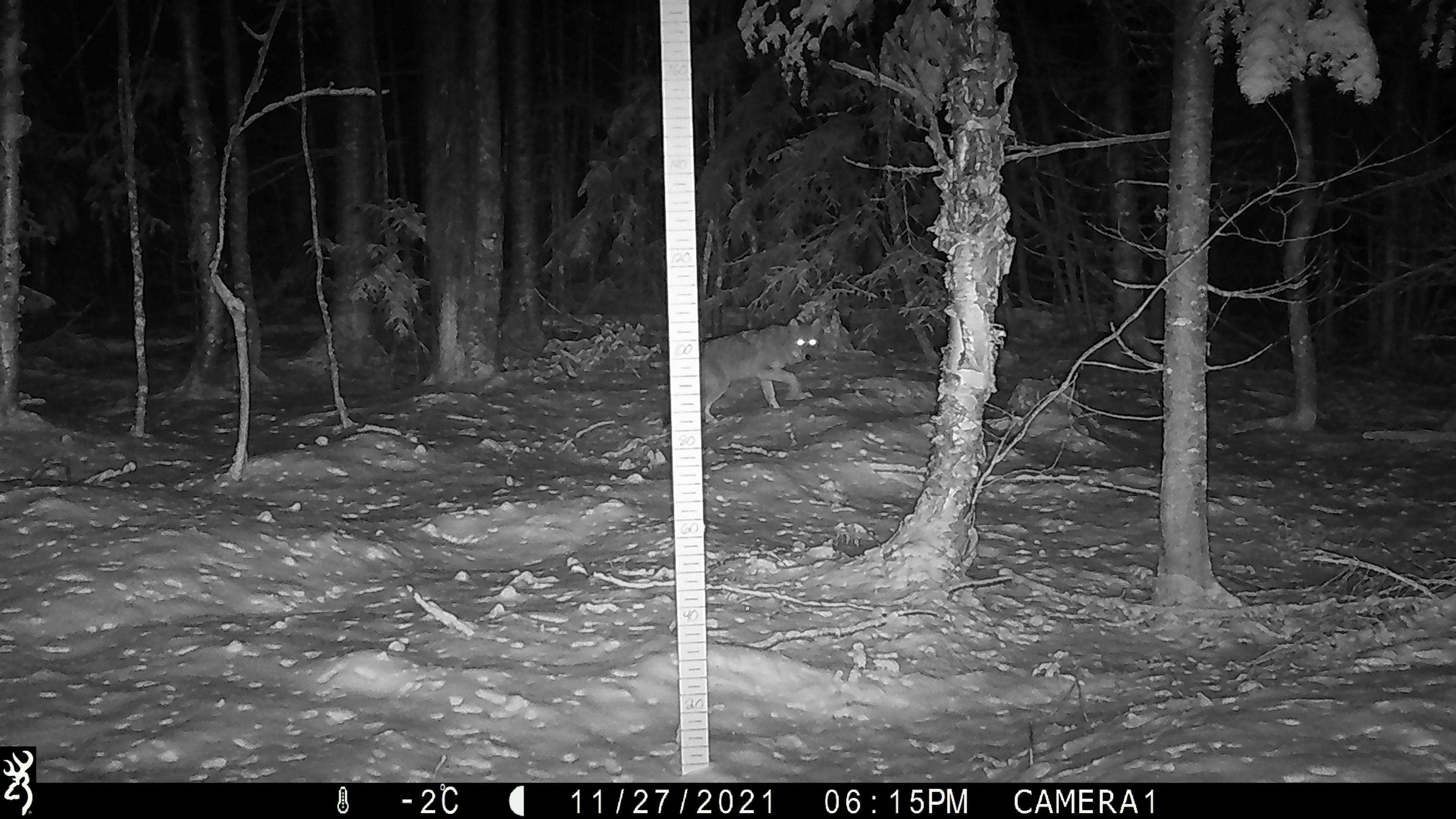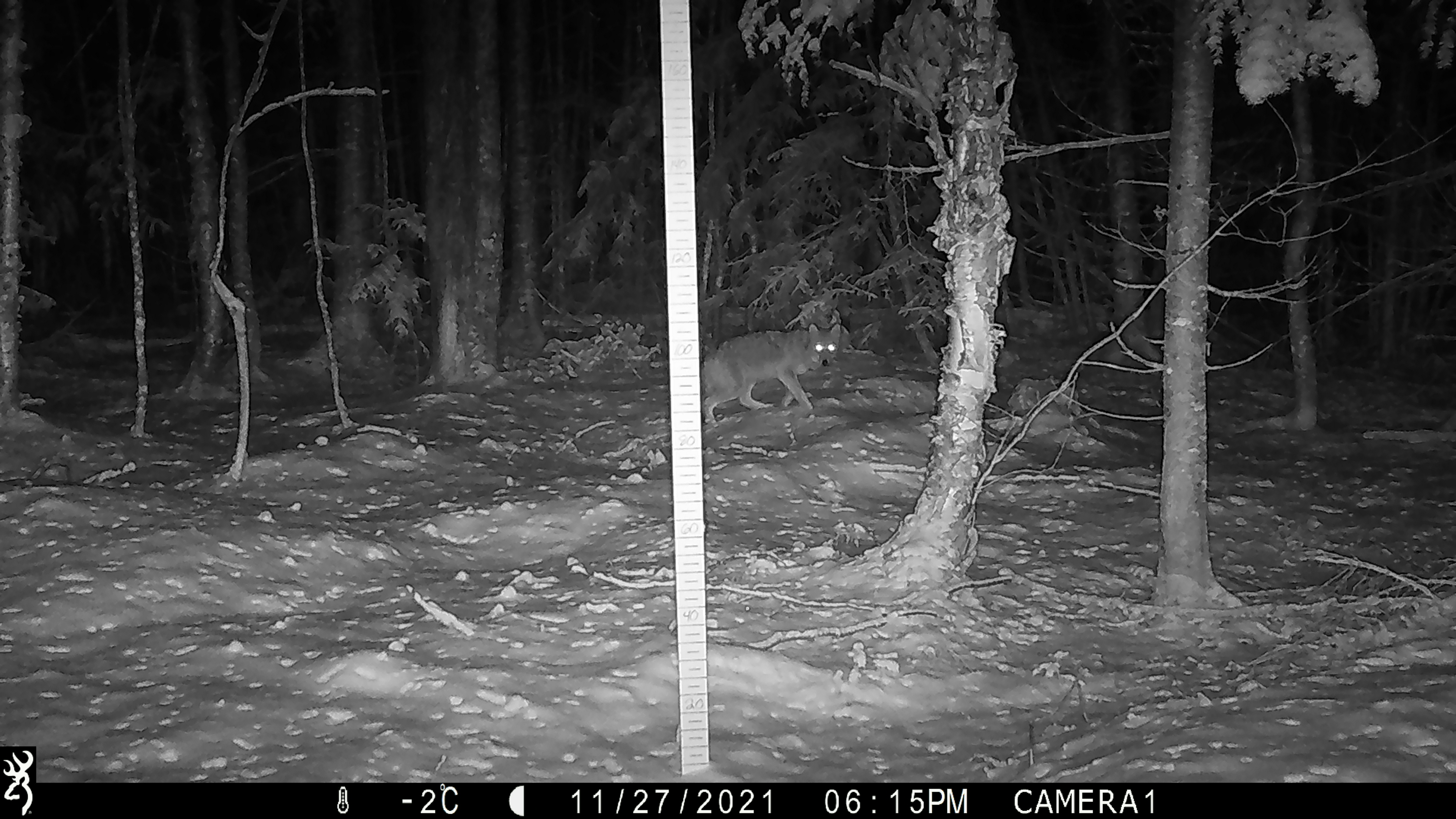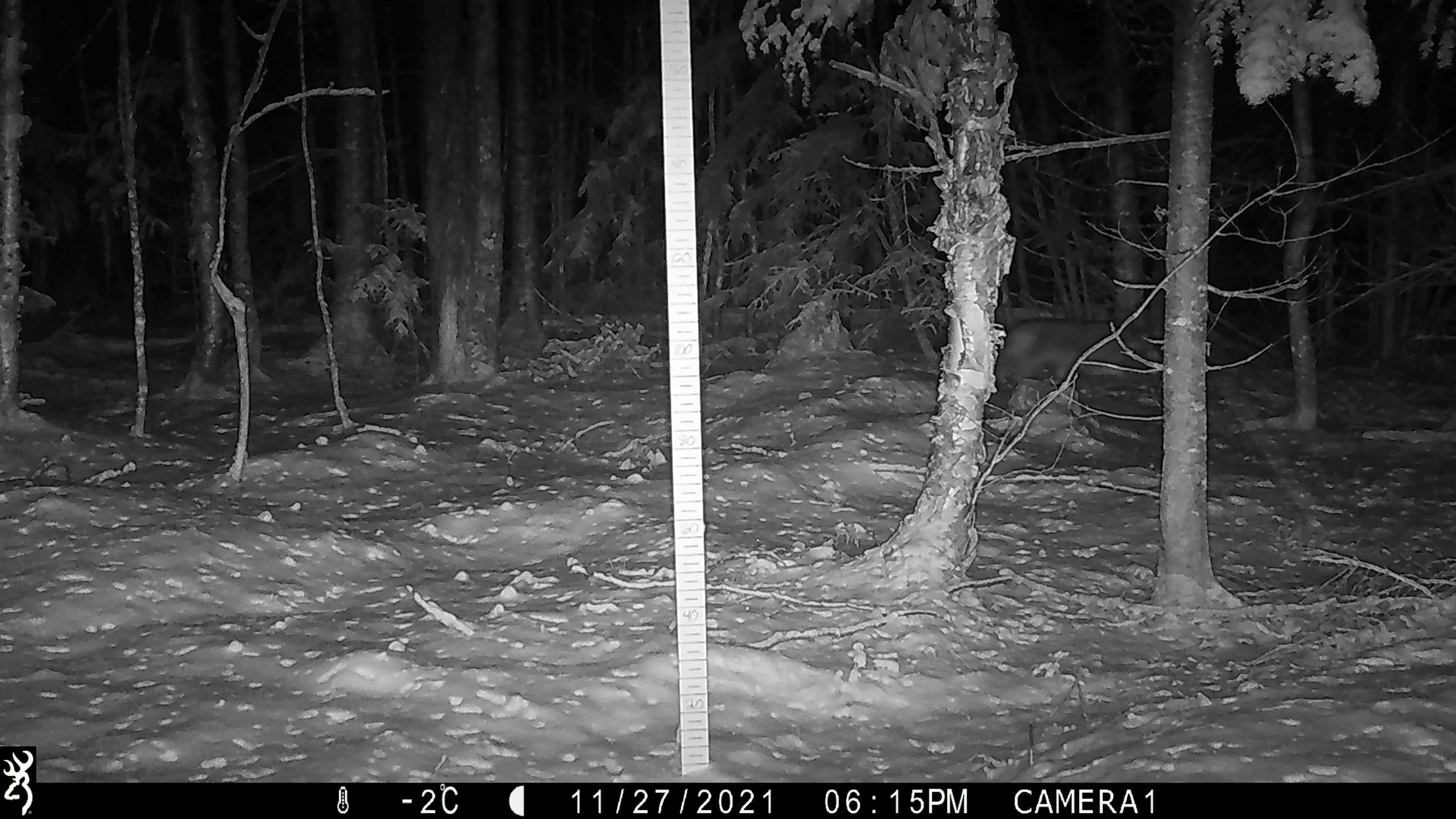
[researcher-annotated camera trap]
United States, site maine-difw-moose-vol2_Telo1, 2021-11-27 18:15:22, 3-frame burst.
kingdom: Animalia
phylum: Chordata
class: Mammalia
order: Carnivora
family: Canidae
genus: Canis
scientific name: Canis latrans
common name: coyote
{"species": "coyote (Canis latrans)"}